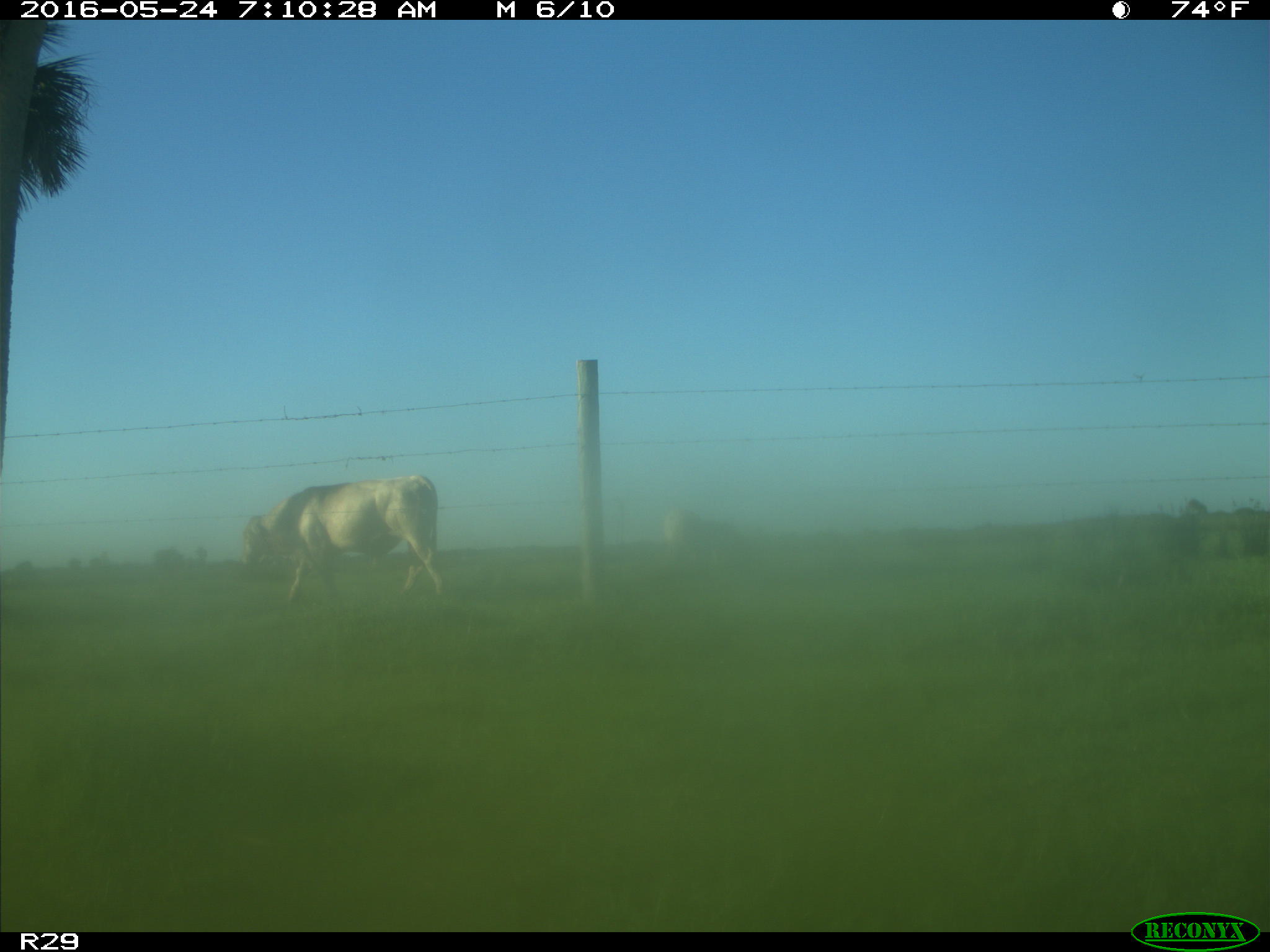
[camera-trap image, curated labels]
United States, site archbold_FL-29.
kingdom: Animalia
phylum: Chordata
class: Mammalia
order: Artiodactyla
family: Bovidae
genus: Bos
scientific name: Bos taurus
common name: domestic cow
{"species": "Bos taurus (domestic cow)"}